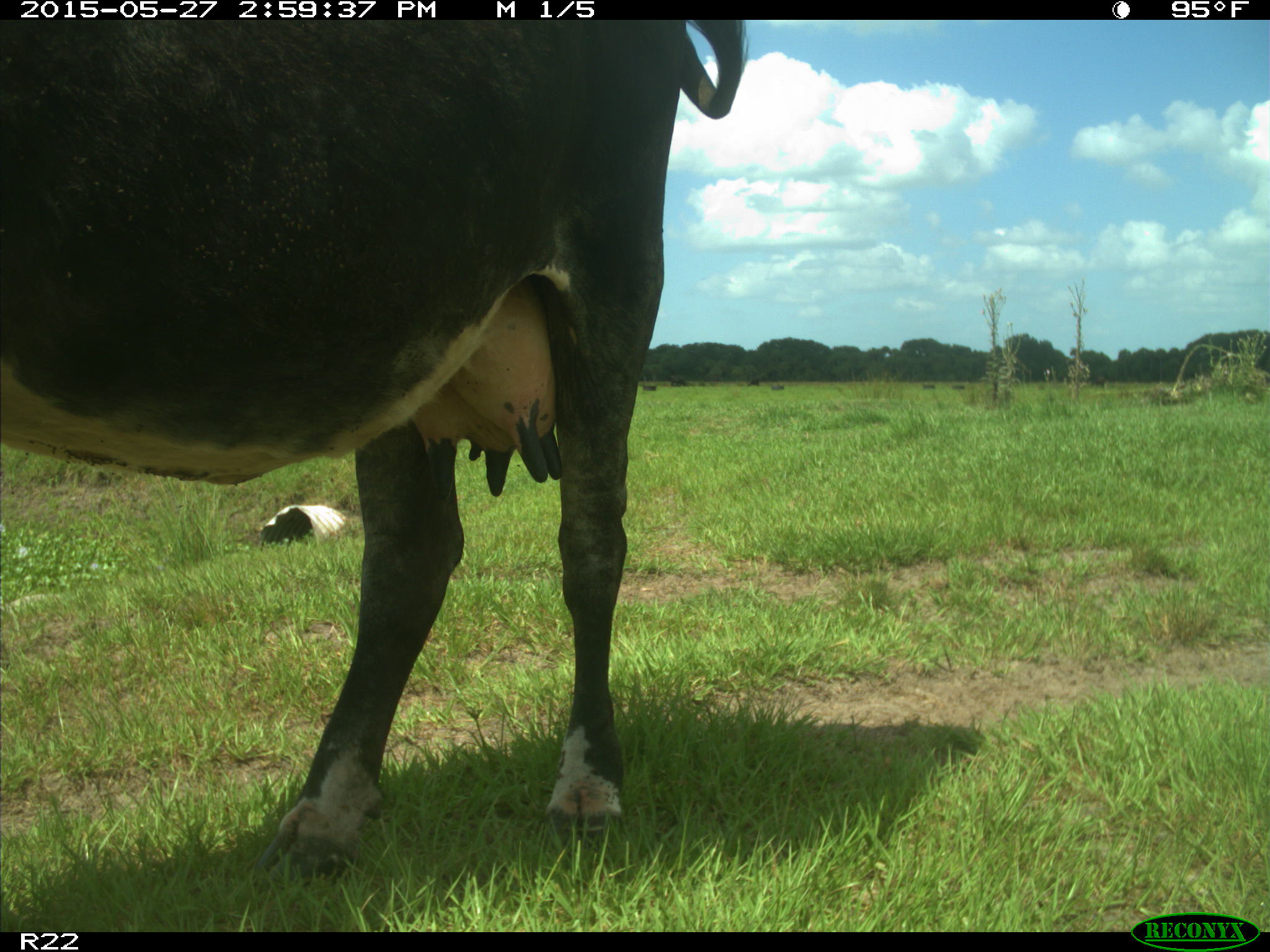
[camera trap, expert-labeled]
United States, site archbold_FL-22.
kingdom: Animalia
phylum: Chordata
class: Mammalia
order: Artiodactyla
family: Bovidae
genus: Bos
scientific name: Bos taurus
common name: domestic cow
Bos taurus (domestic cow).